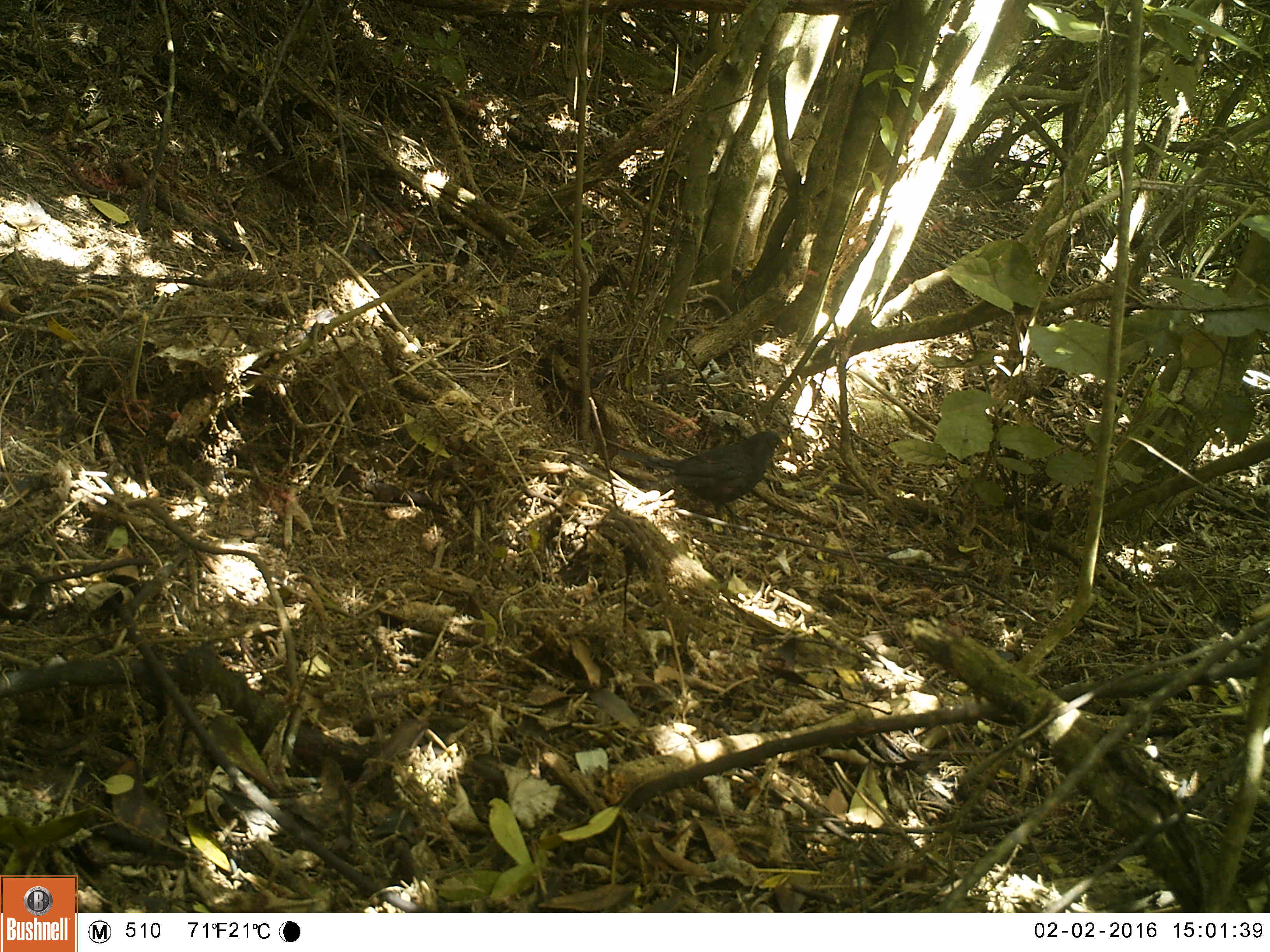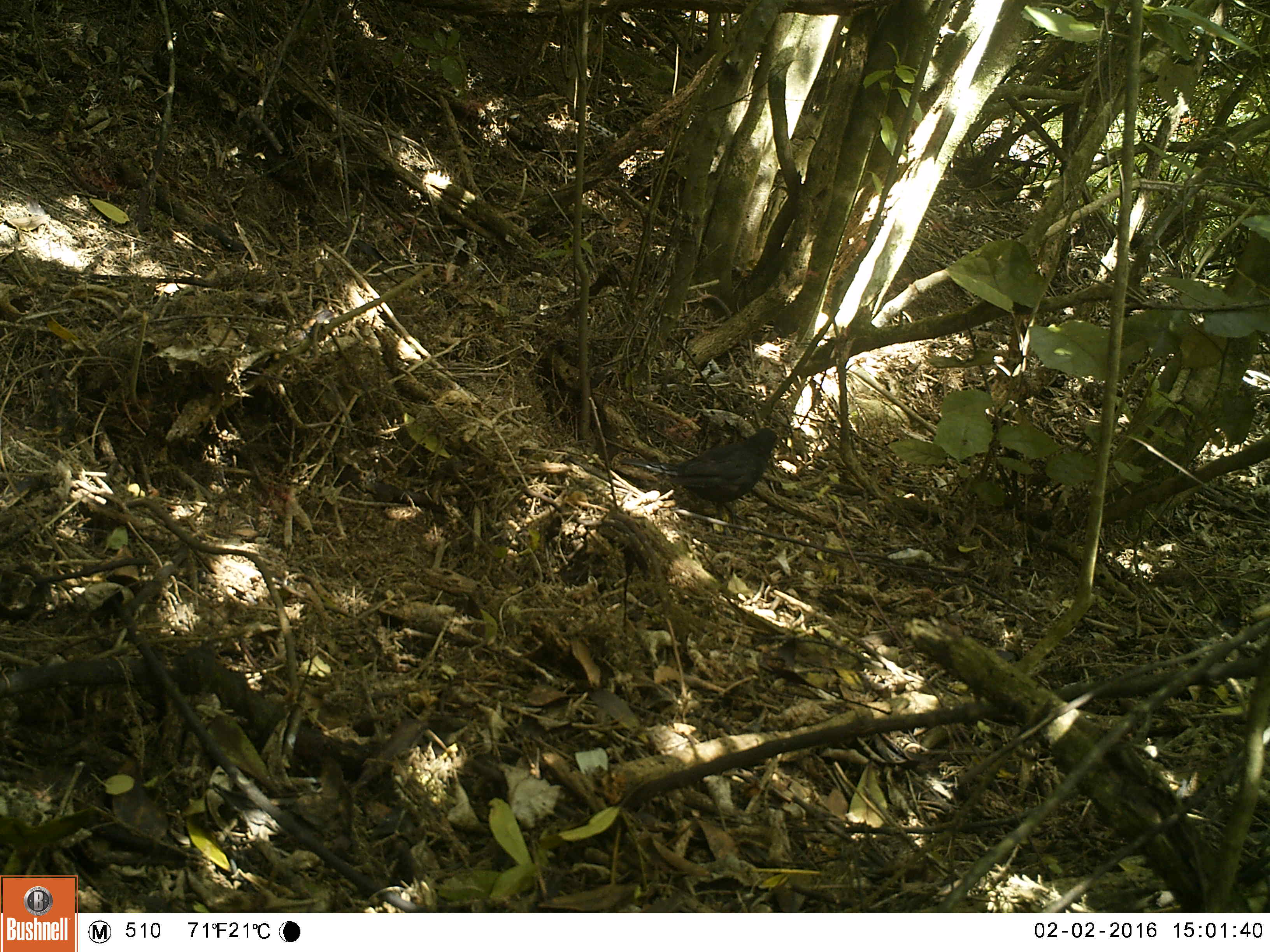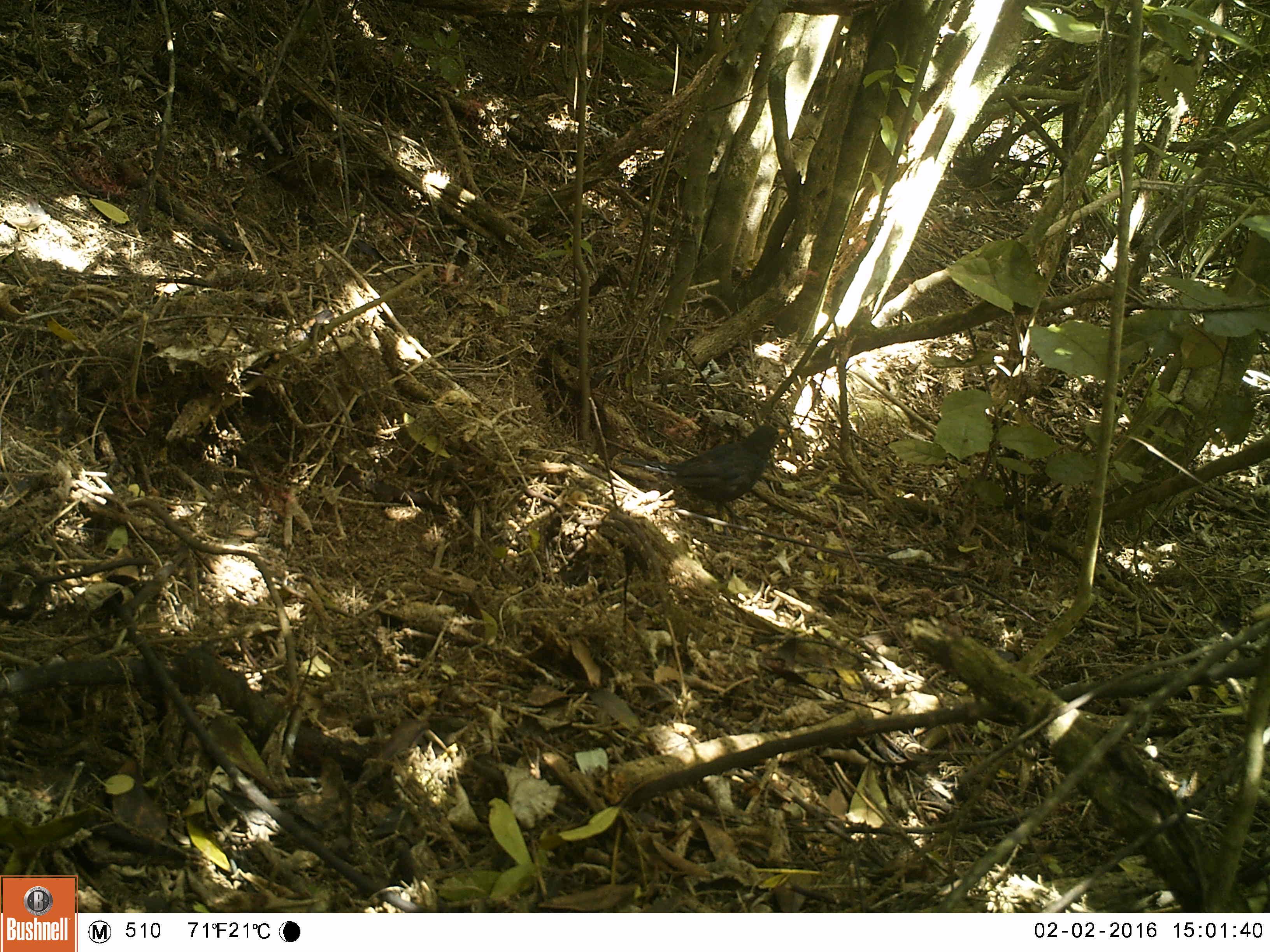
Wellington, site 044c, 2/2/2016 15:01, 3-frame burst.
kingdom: Animalia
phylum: Chordata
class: Aves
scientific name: Aves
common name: bird